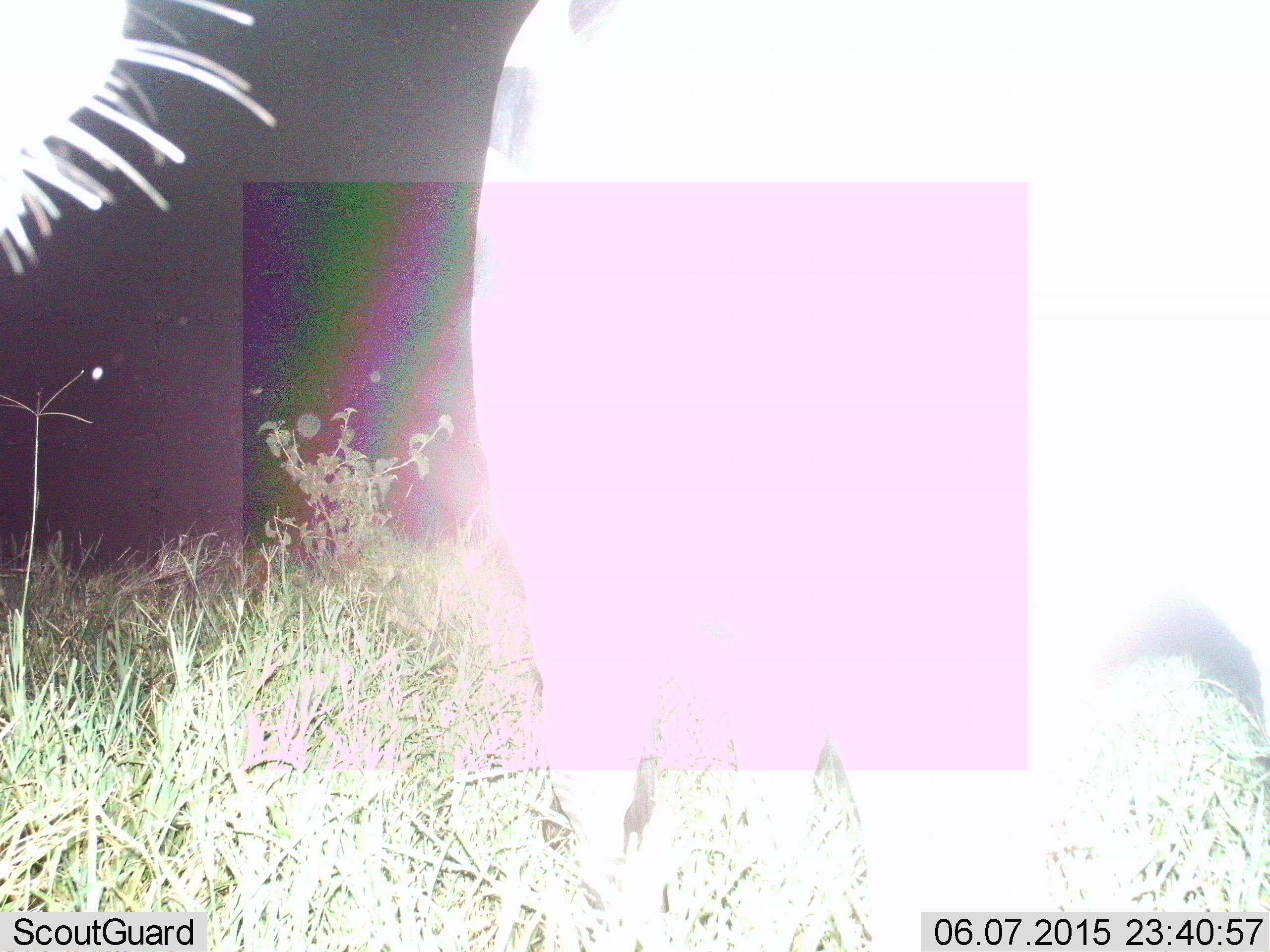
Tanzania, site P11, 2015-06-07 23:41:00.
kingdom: Animalia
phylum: Chordata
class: Mammalia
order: Perissodactyla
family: Equidae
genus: Equus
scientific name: Equus quagga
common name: plains zebra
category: zebra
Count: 2.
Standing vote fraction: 75%.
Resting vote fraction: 12%.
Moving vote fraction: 12%.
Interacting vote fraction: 0%.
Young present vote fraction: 0%.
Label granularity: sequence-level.